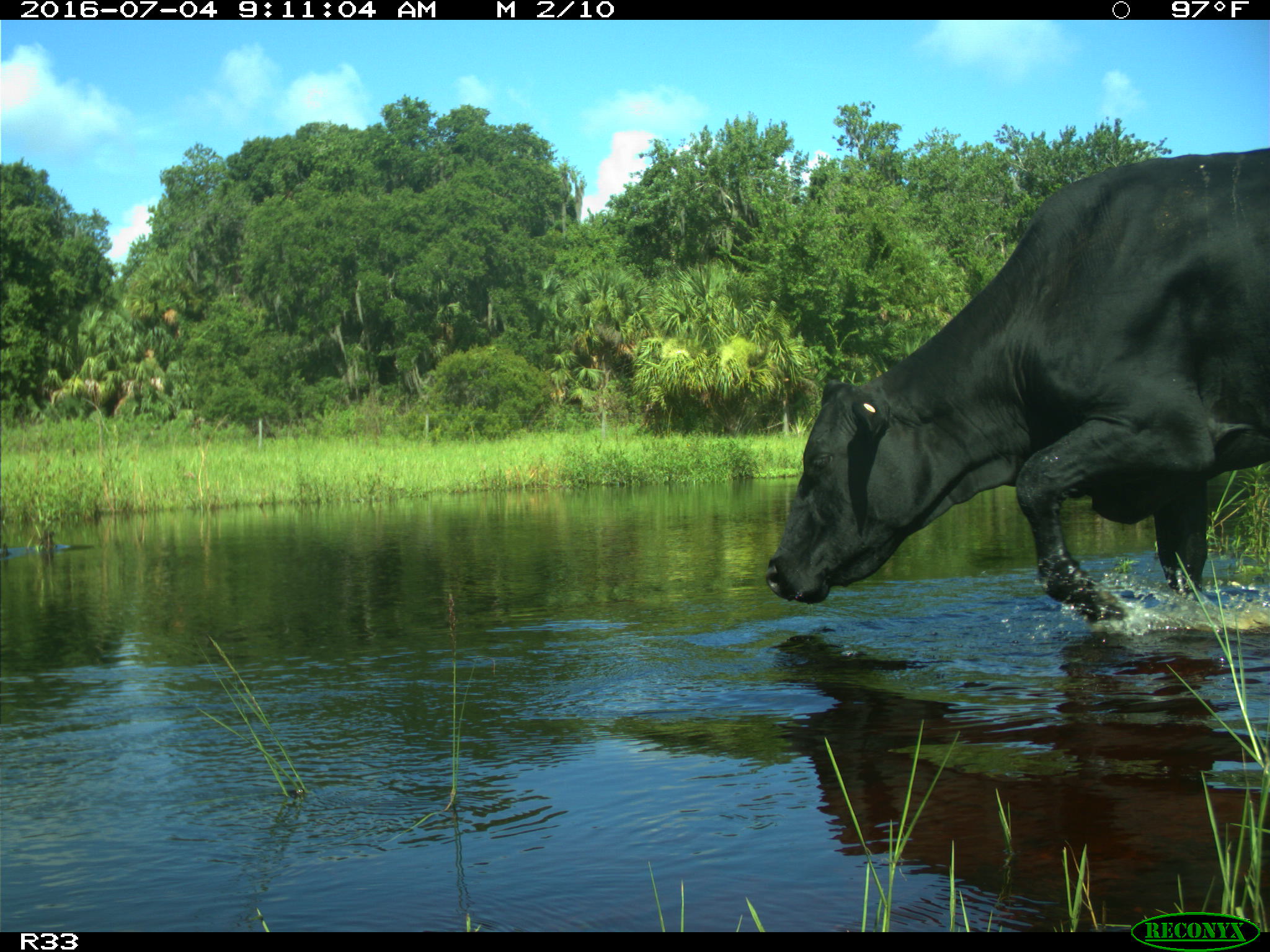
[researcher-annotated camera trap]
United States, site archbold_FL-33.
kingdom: Animalia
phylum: Chordata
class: Mammalia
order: Artiodactyla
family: Bovidae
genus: Bos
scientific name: Bos taurus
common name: domestic cow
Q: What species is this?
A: Bos taurus (domestic cow).